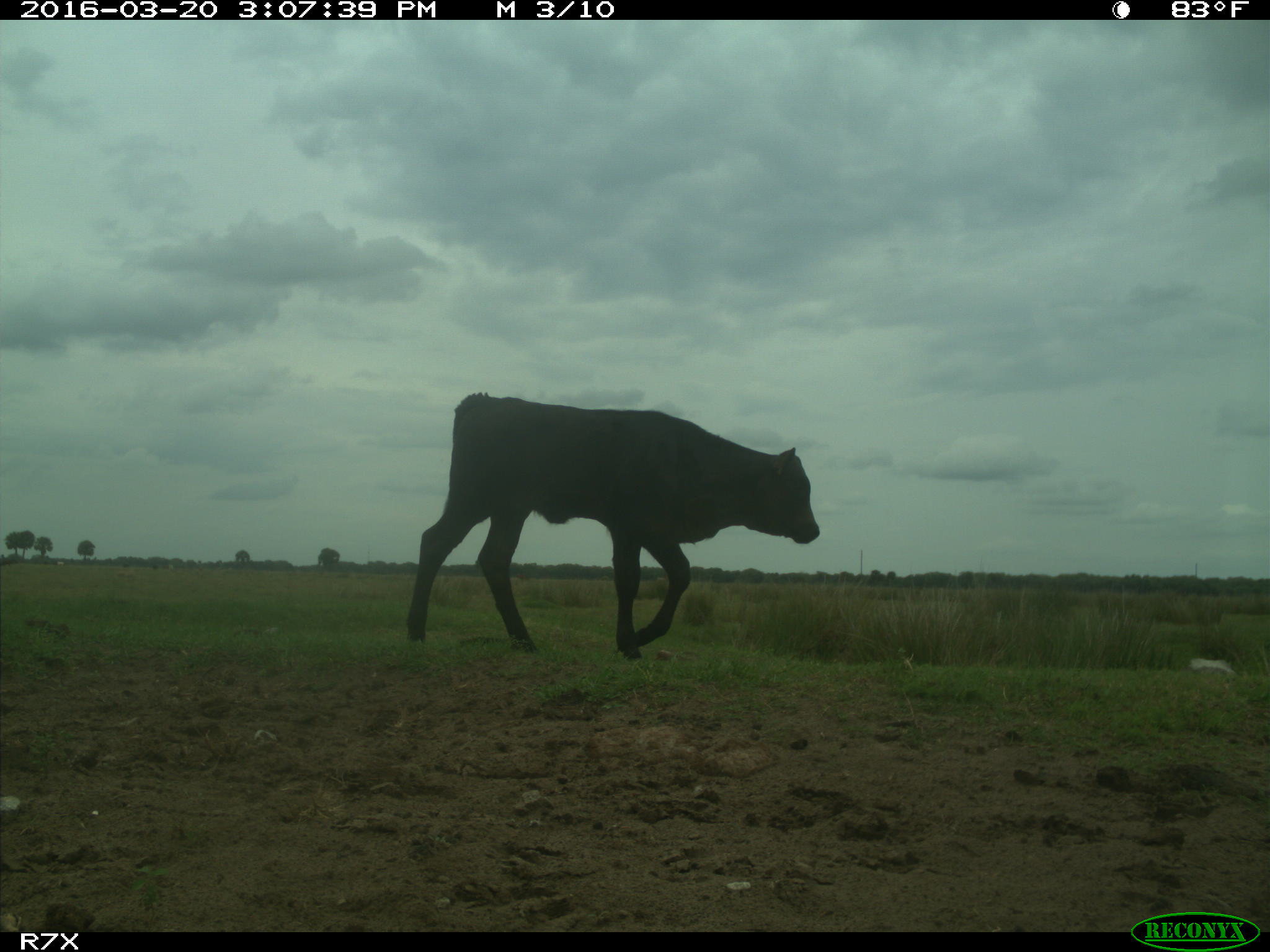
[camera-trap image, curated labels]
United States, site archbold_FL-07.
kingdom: Animalia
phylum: Chordata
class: Mammalia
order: Artiodactyla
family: Bovidae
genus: Bos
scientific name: Bos taurus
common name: domestic cow